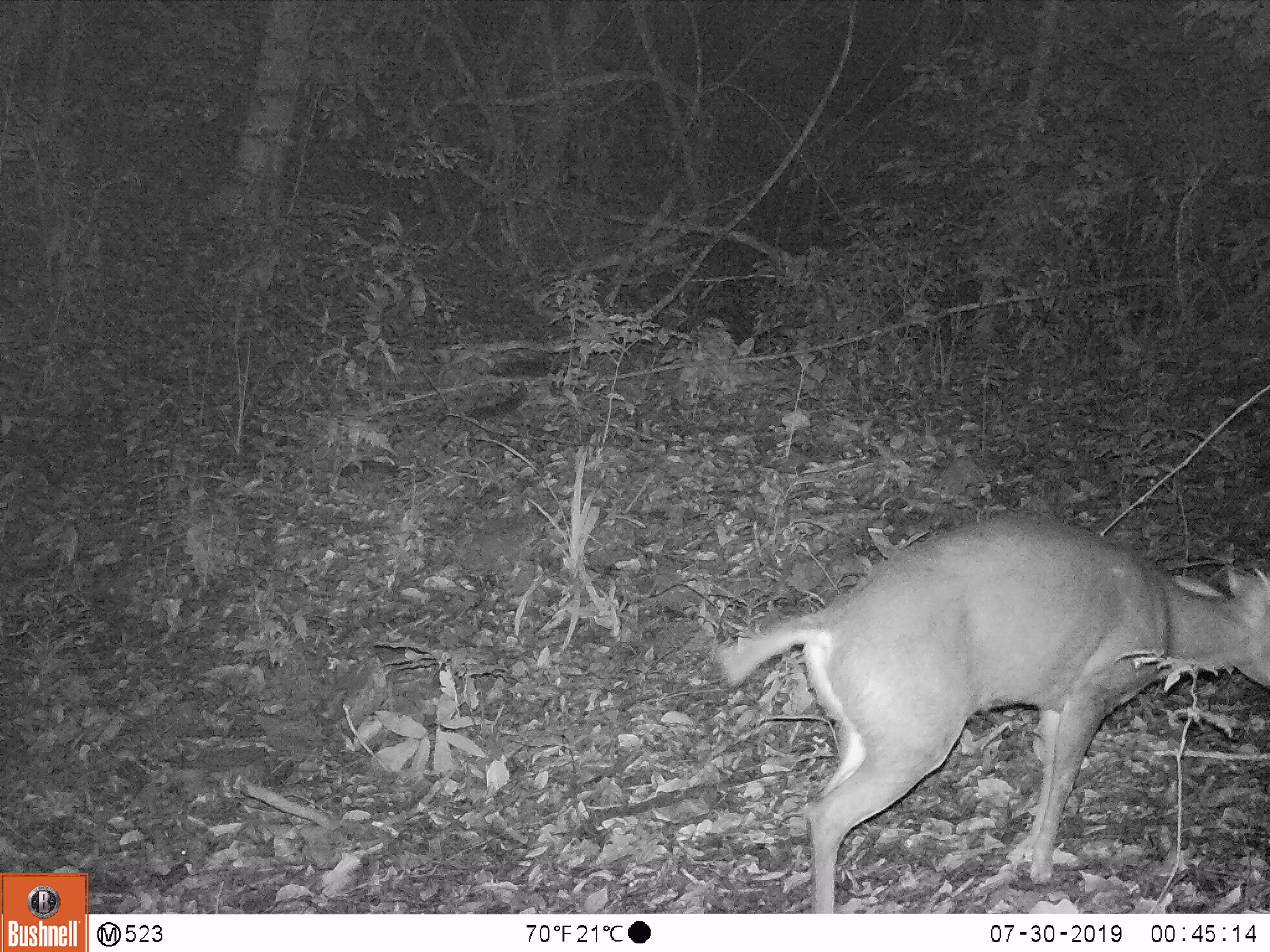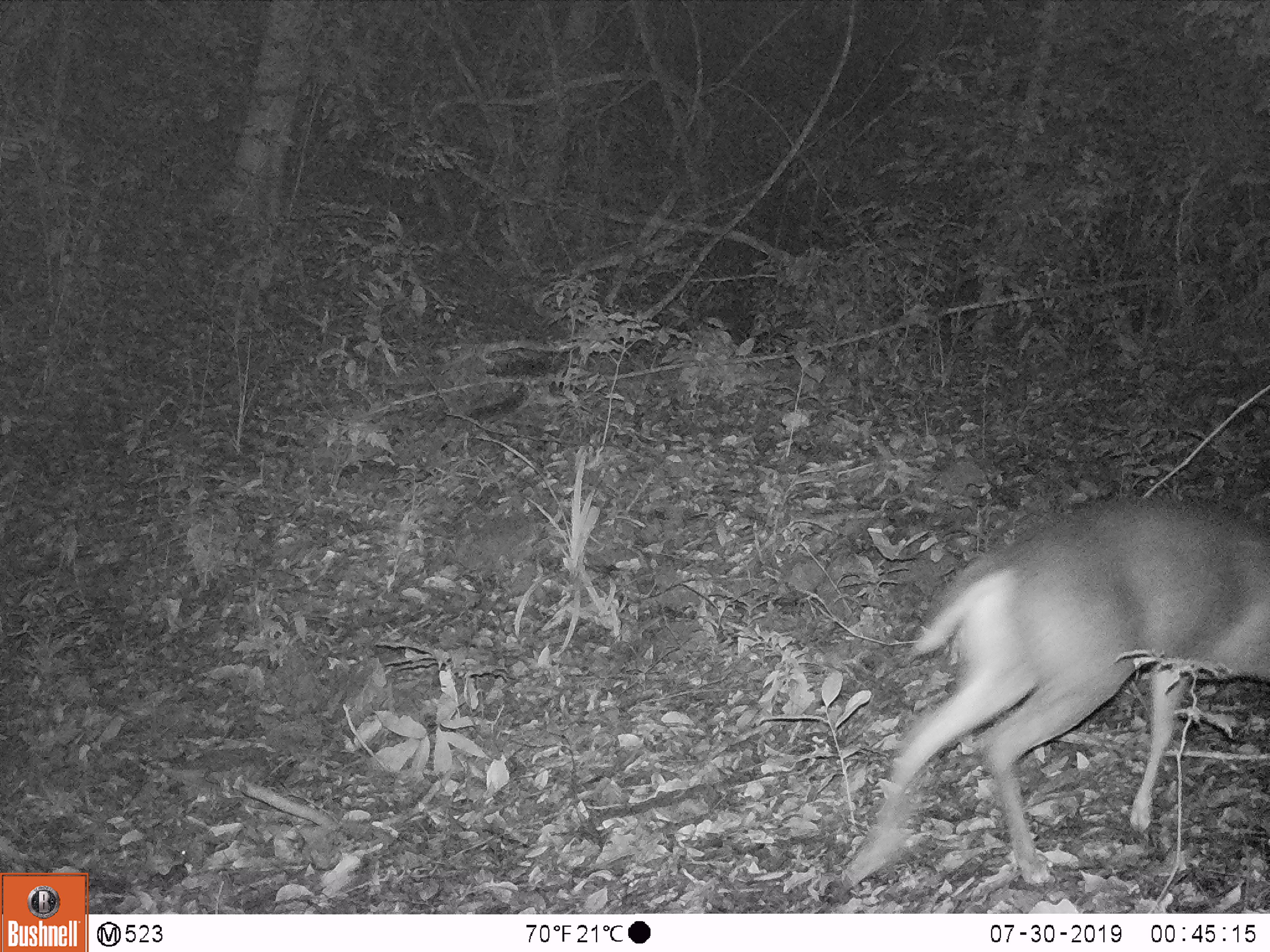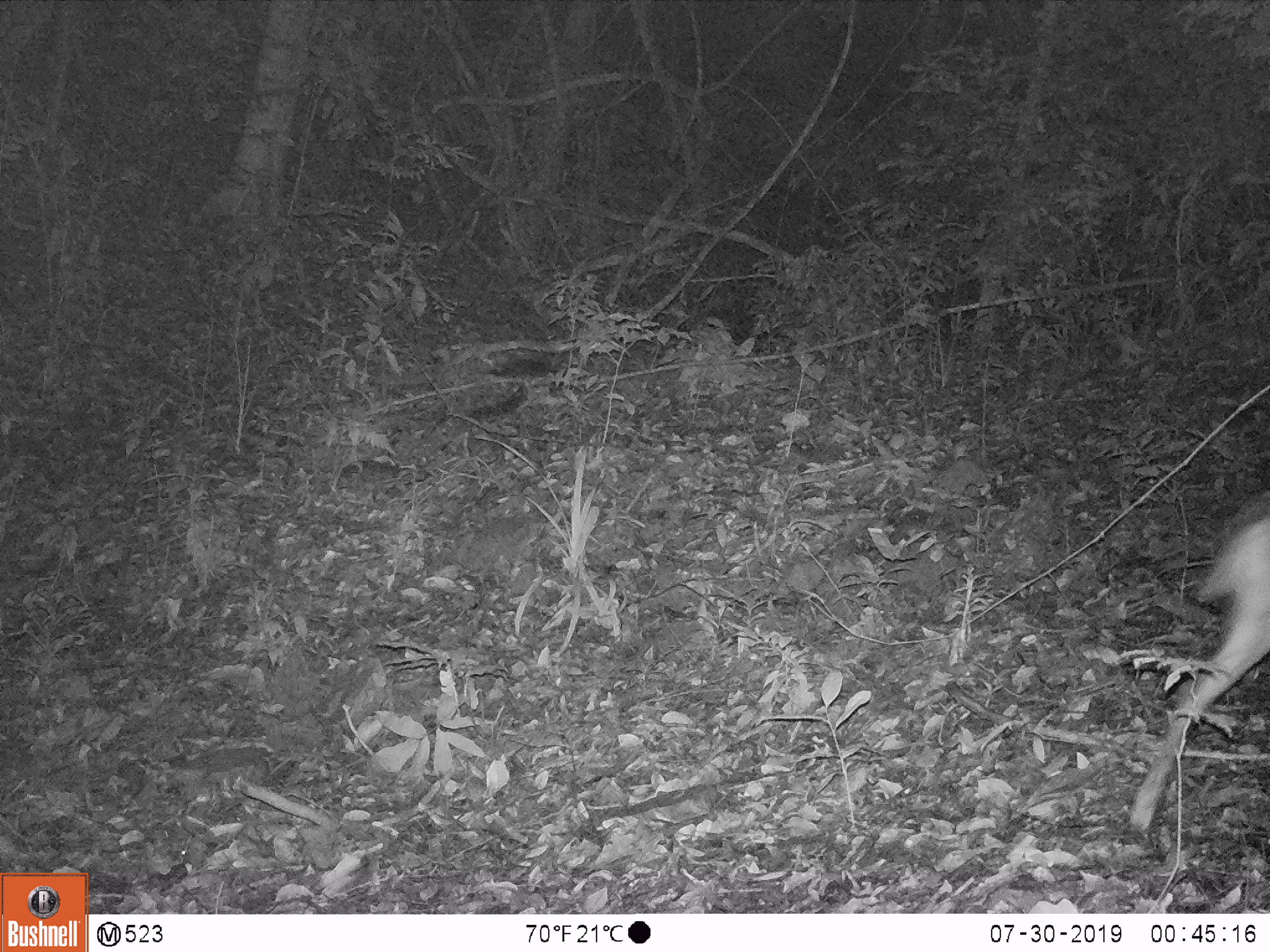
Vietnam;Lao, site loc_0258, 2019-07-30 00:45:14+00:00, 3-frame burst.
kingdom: Animalia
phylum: Chordata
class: Mammalia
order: Artiodactyla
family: Cervidae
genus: Muntiacus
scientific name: Muntiacus rooseveltorum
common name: roosevelt's muntjac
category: roosevelts muntjac group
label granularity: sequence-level